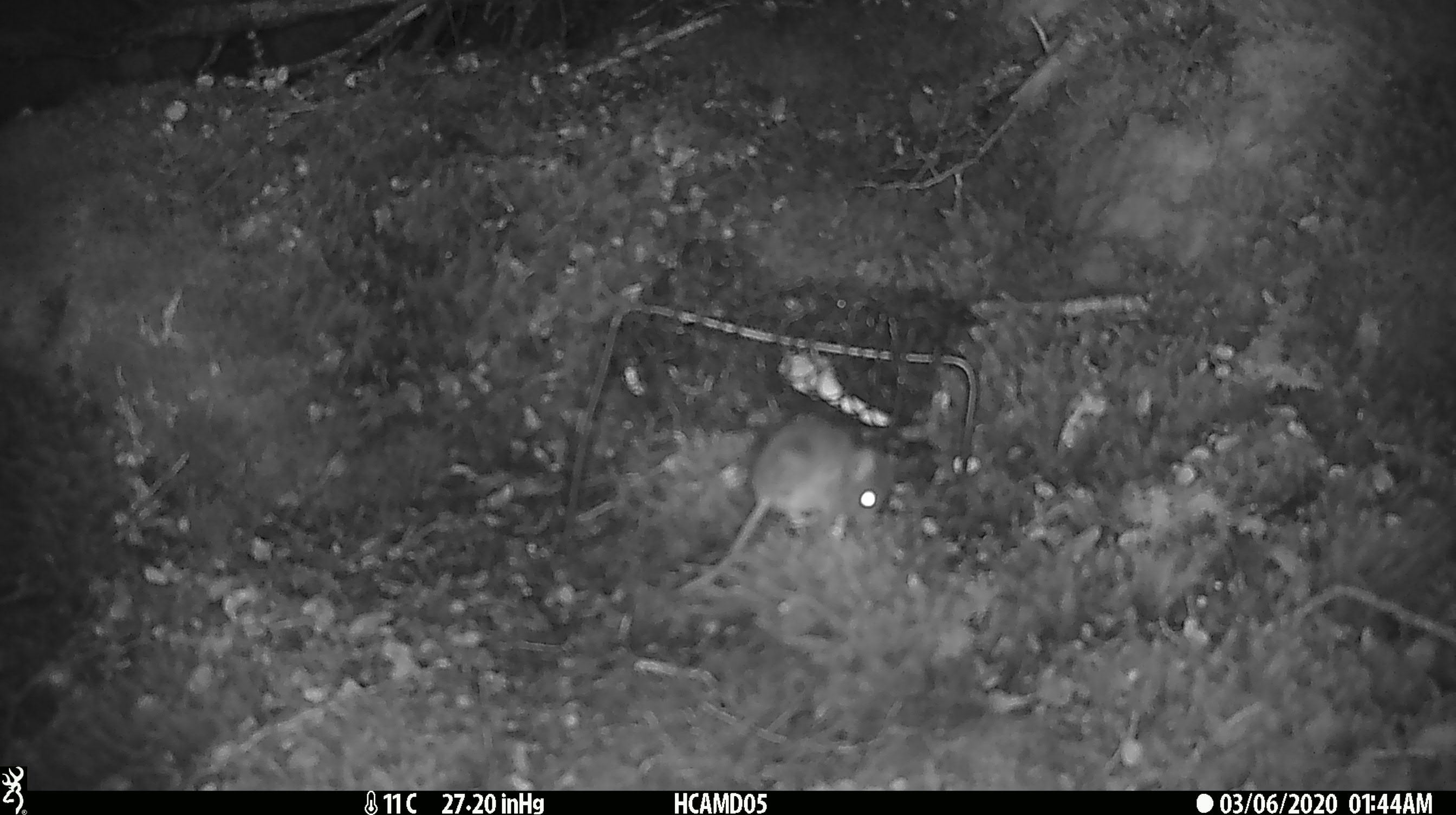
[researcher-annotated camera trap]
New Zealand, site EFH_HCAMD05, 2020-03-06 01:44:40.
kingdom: Animalia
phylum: Chordata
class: Mammalia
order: Rodentia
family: Muridae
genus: Mus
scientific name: Mus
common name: mouse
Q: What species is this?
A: Mouse (Mus).